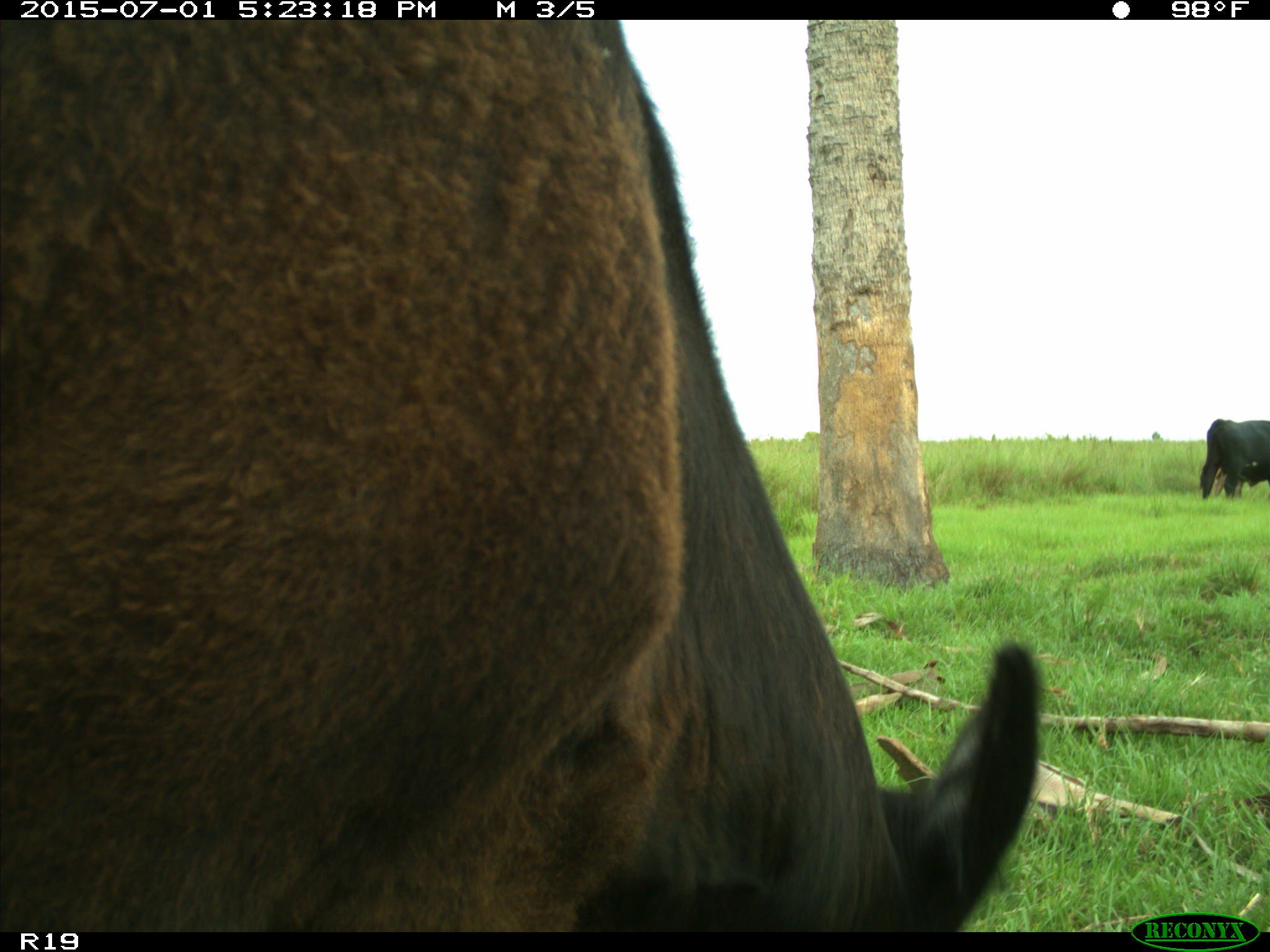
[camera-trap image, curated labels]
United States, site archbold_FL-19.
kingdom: Animalia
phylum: Chordata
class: Mammalia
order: Artiodactyla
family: Bovidae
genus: Bos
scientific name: Bos taurus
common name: domestic cow